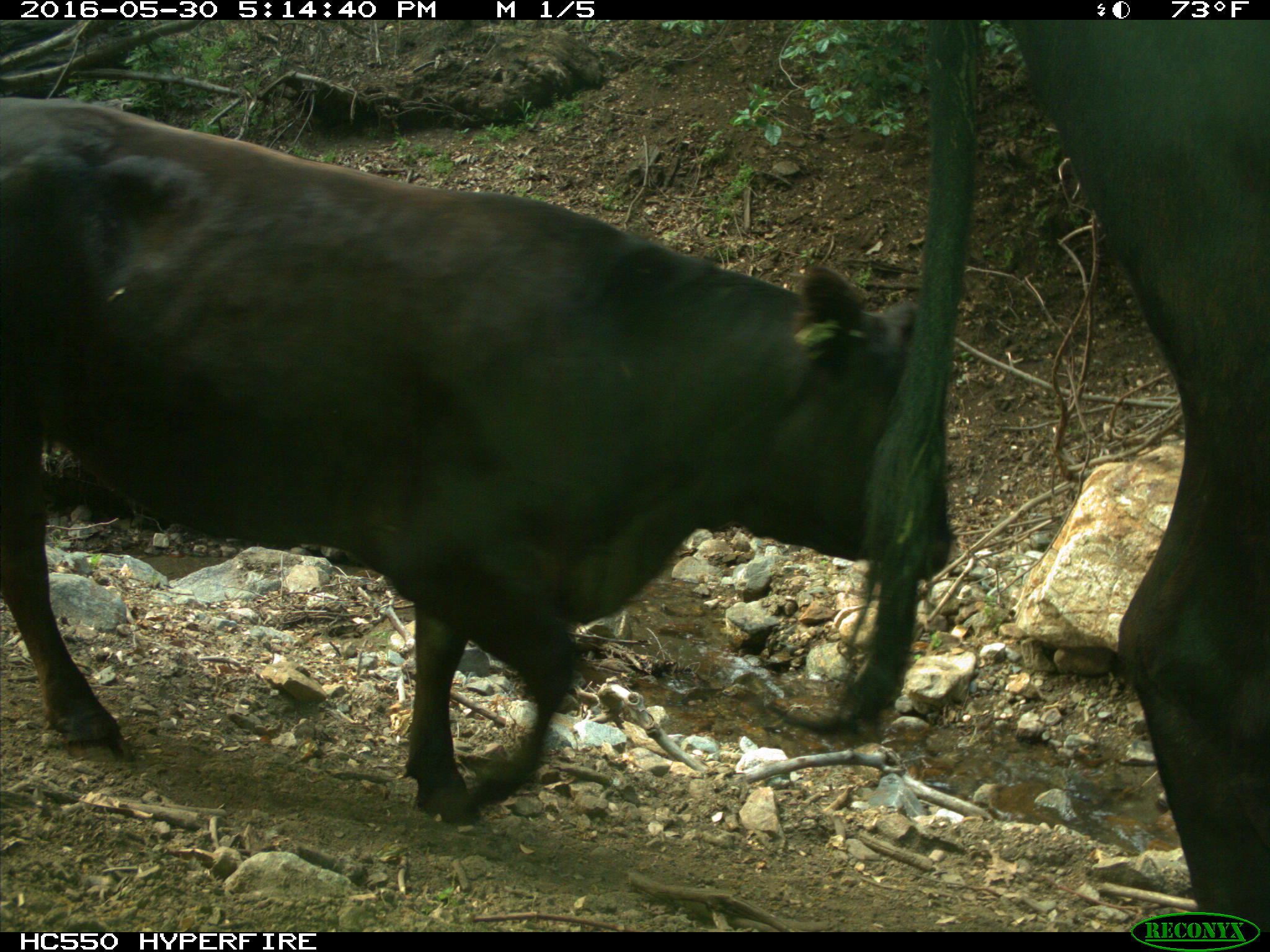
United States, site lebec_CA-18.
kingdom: Animalia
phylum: Chordata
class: Mammalia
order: Artiodactyla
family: Bovidae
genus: Bos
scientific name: Bos taurus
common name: domestic cow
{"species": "Bos taurus (domestic cow)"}